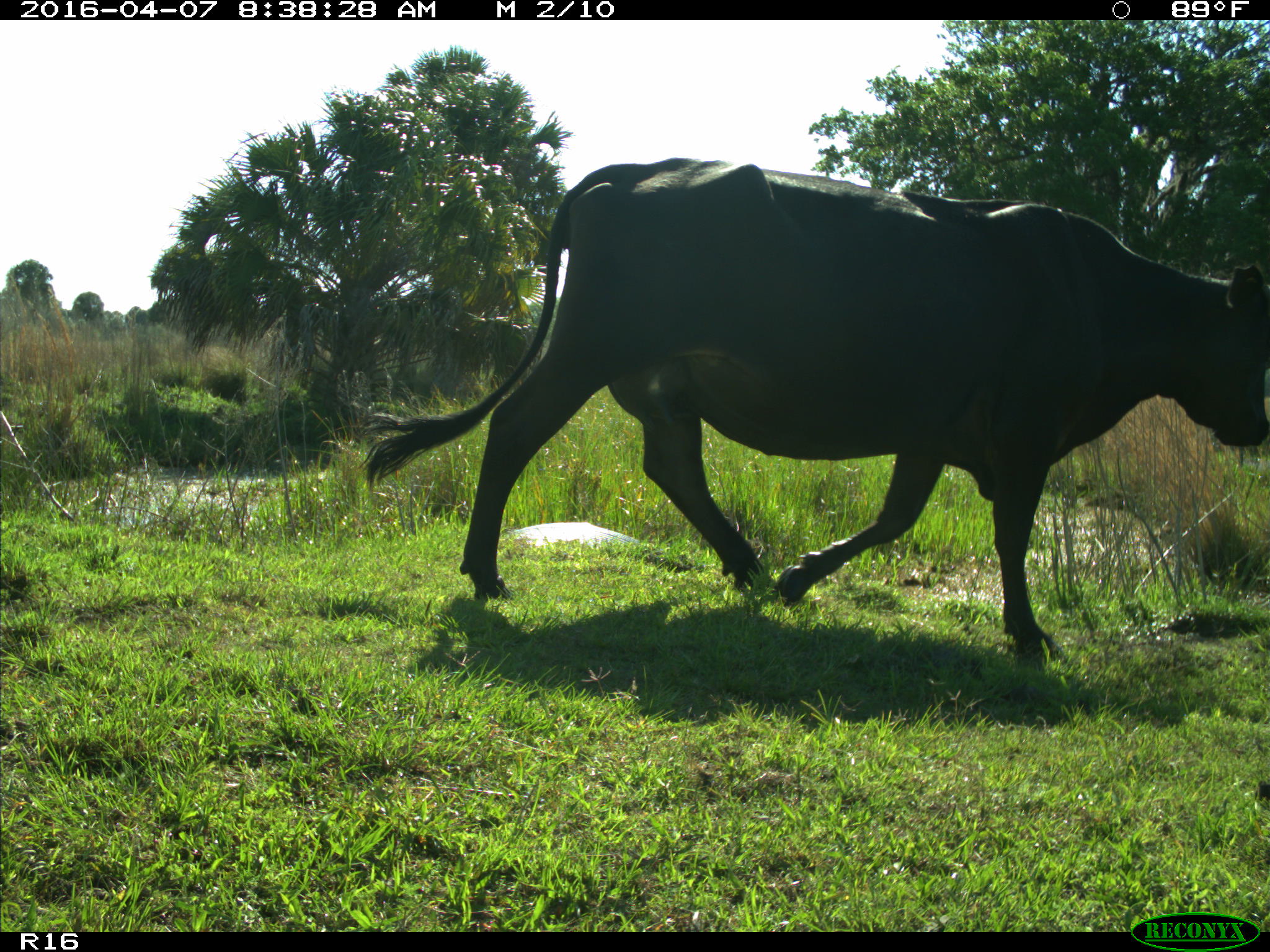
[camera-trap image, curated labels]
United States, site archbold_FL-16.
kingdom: Animalia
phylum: Chordata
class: Mammalia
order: Artiodactyla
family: Bovidae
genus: Bos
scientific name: Bos taurus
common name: domestic cow